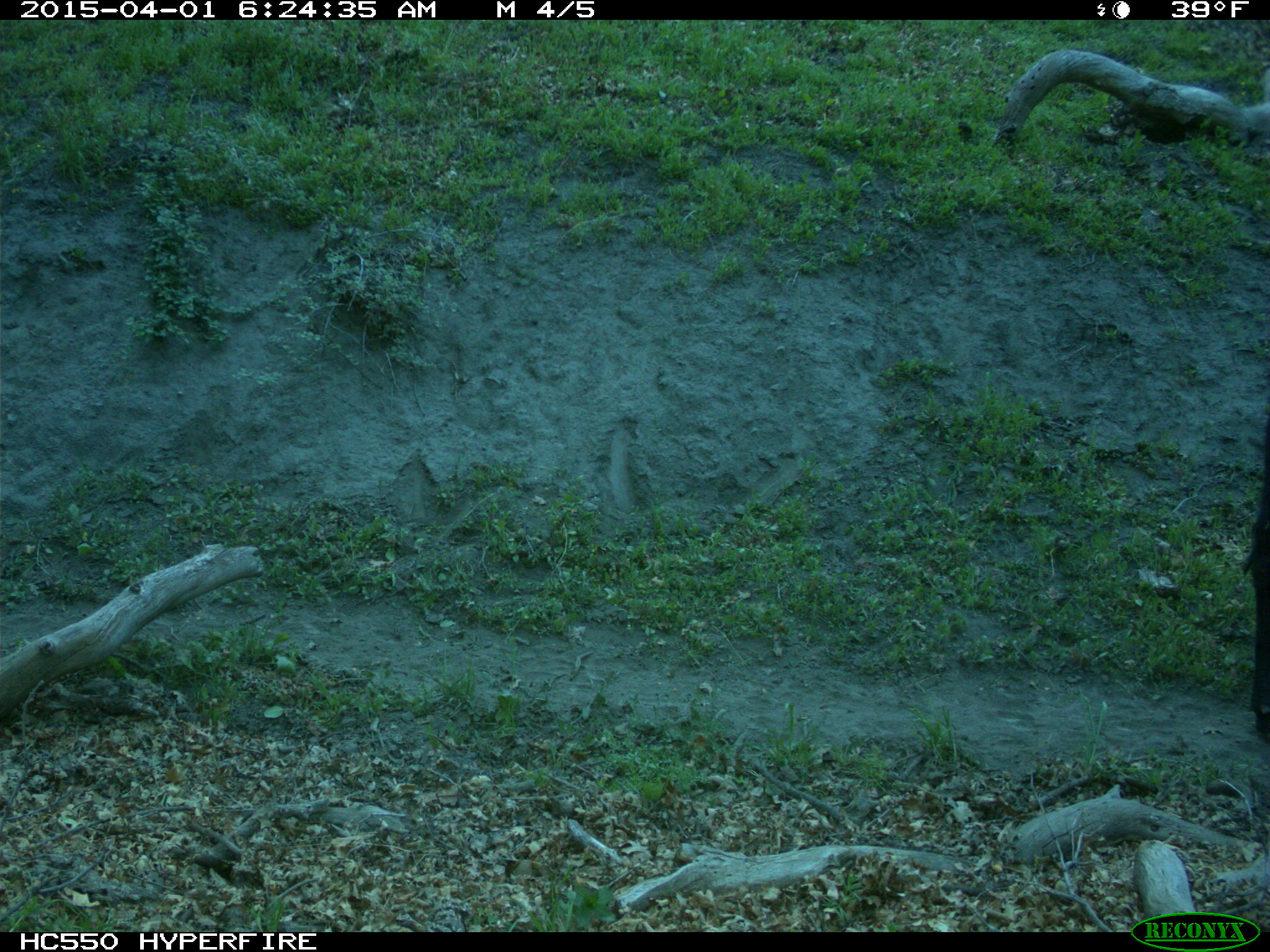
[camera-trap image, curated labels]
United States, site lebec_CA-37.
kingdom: Animalia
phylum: Chordata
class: Mammalia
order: Artiodactyla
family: Bovidae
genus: Bos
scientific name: Bos taurus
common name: domestic cow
Bos taurus (domestic cow).